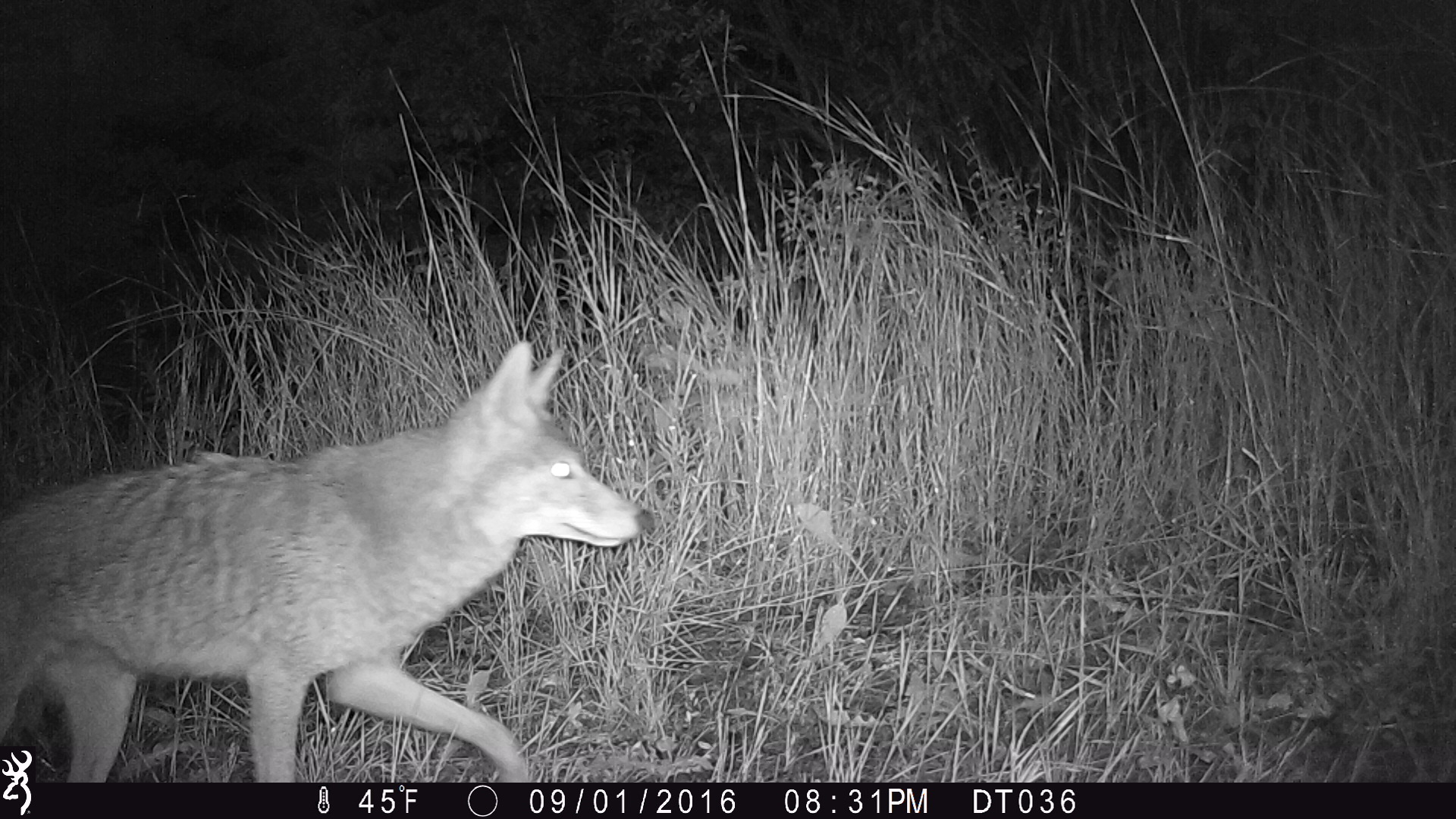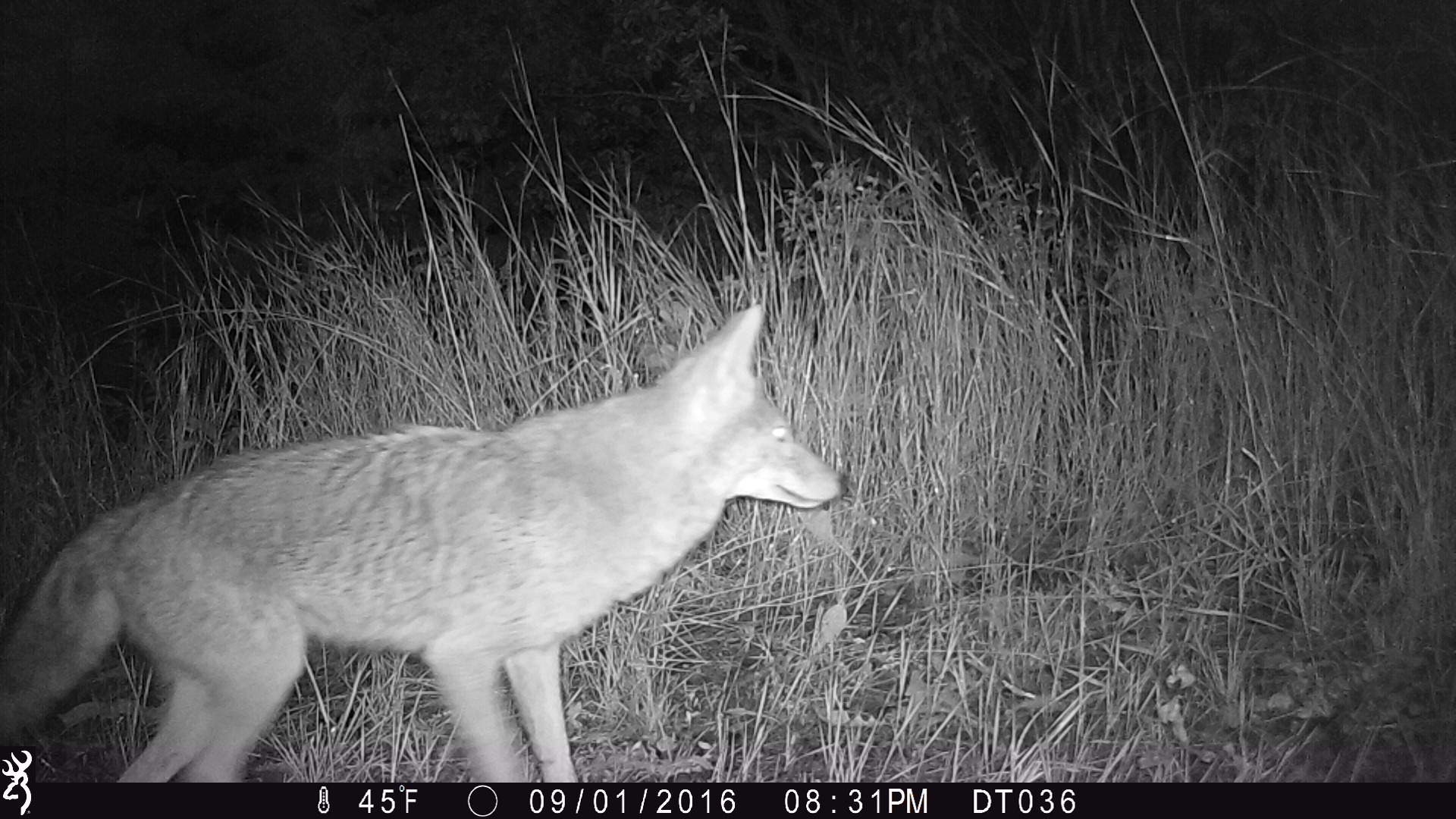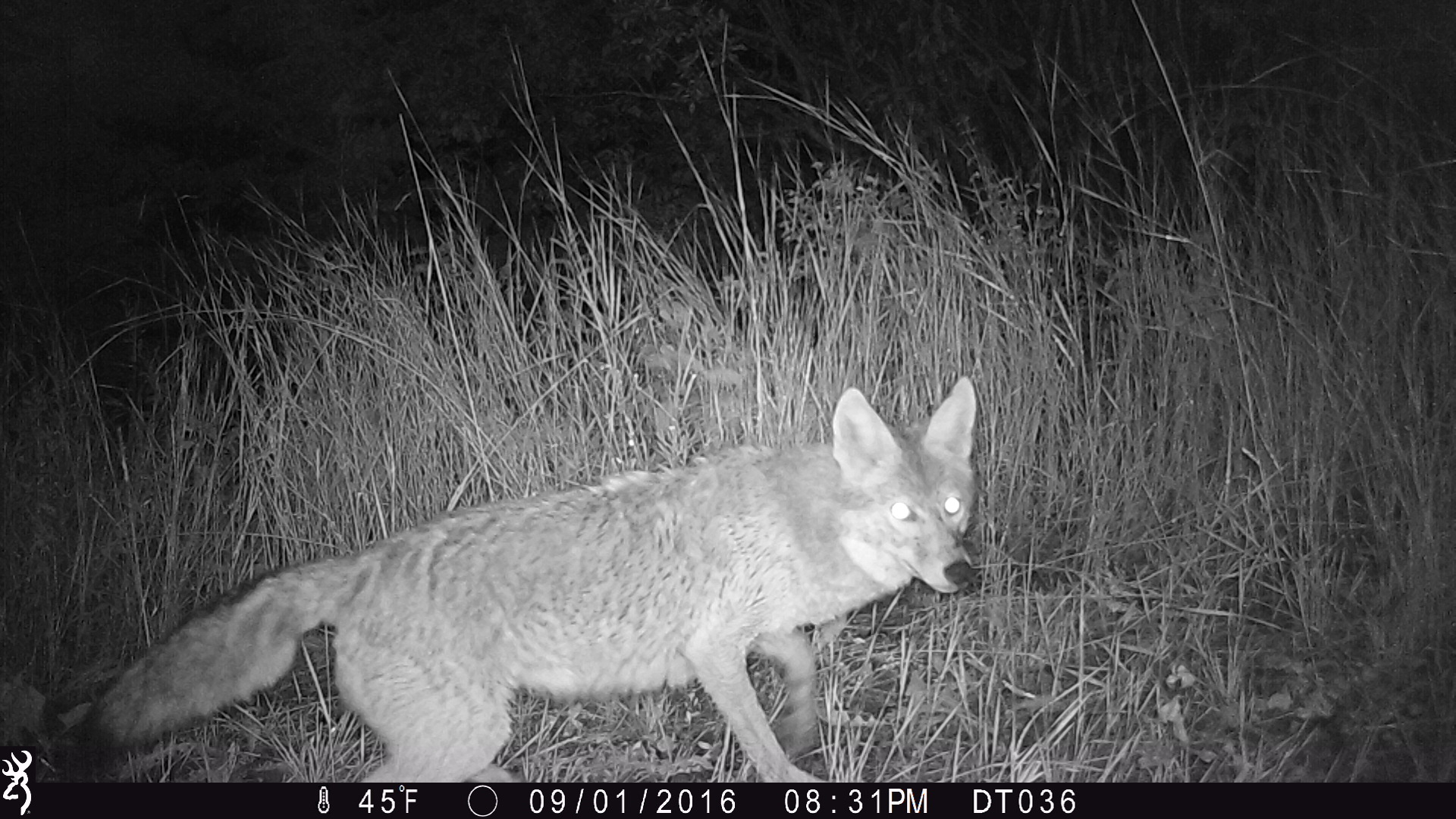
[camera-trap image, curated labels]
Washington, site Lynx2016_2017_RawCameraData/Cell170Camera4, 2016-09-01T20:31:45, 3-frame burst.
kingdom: Animalia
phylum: Chordata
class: Mammalia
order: Carnivora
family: Canidae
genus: Canis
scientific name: Canis latrans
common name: coyote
Canis latrans (coyote). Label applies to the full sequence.